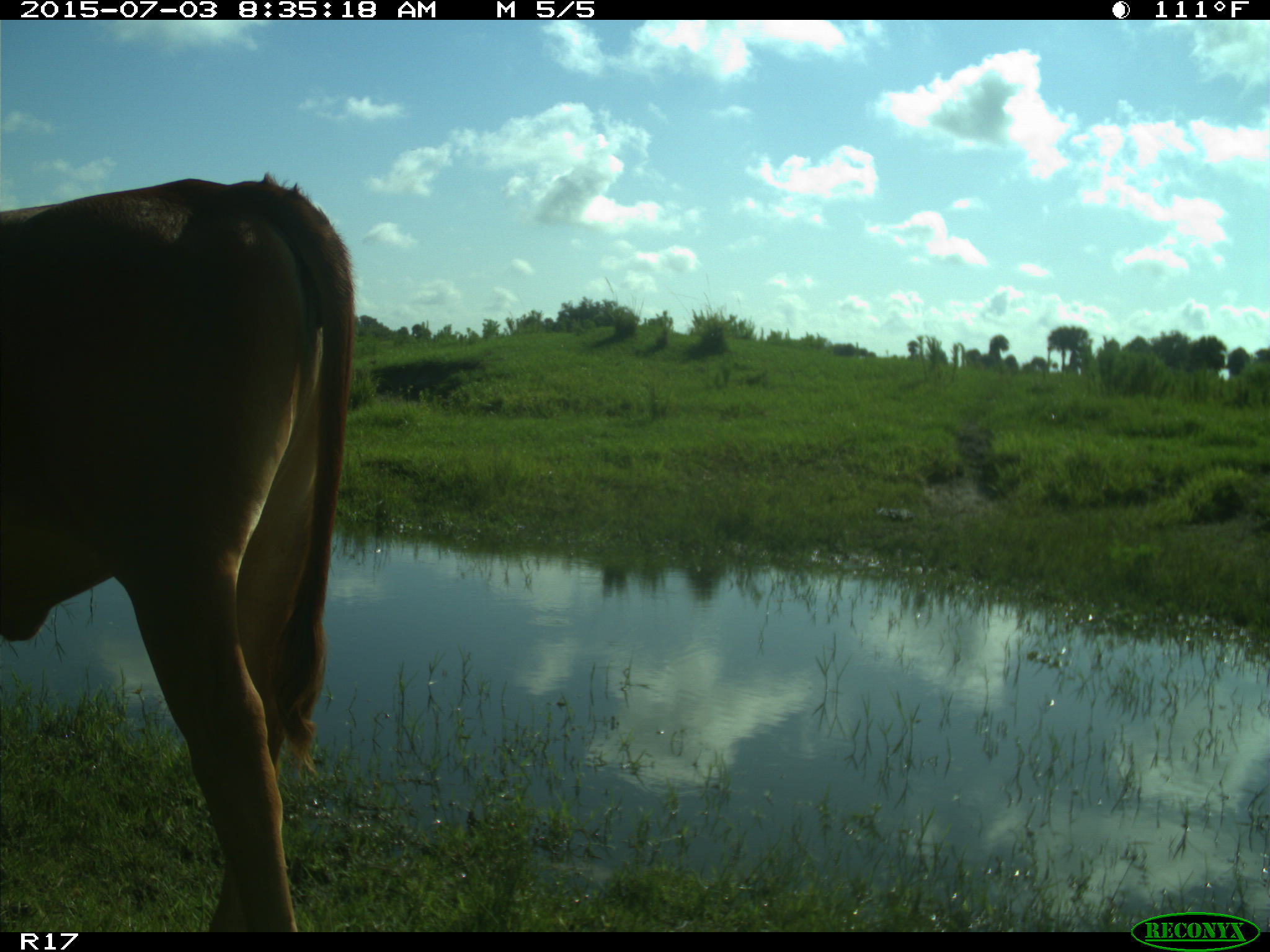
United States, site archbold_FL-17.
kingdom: Animalia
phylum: Chordata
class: Mammalia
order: Artiodactyla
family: Bovidae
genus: Bos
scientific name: Bos taurus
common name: domestic cow